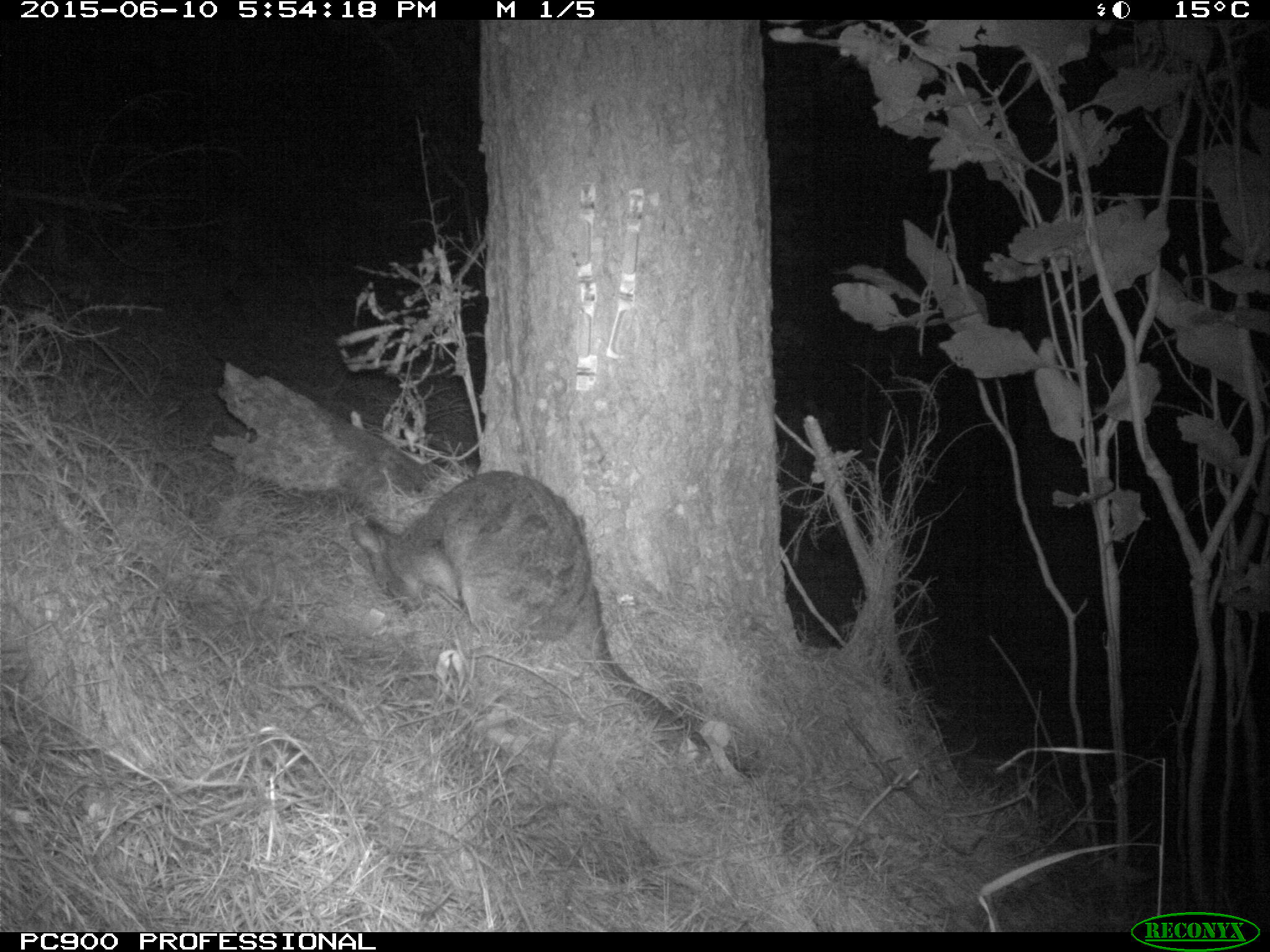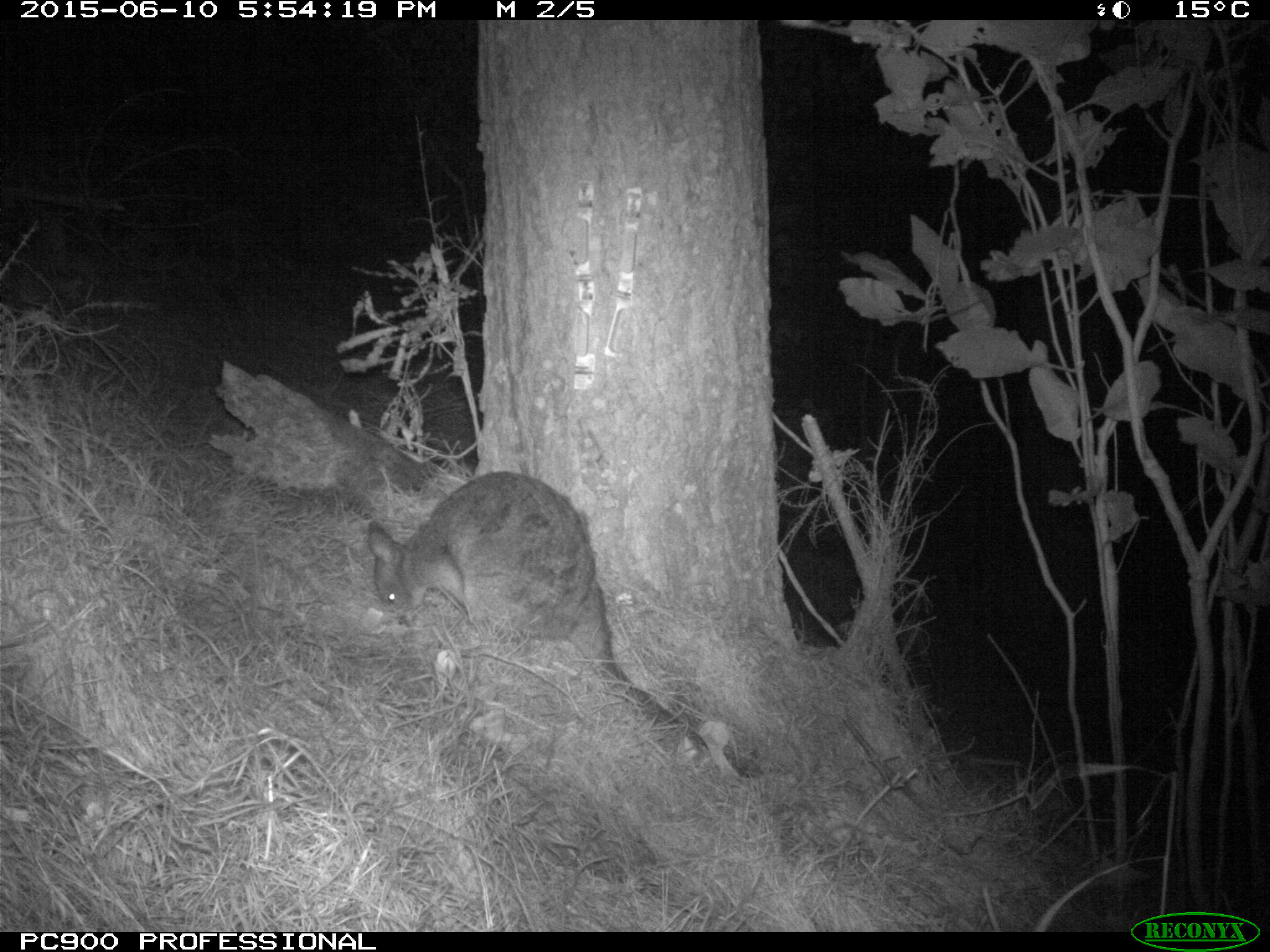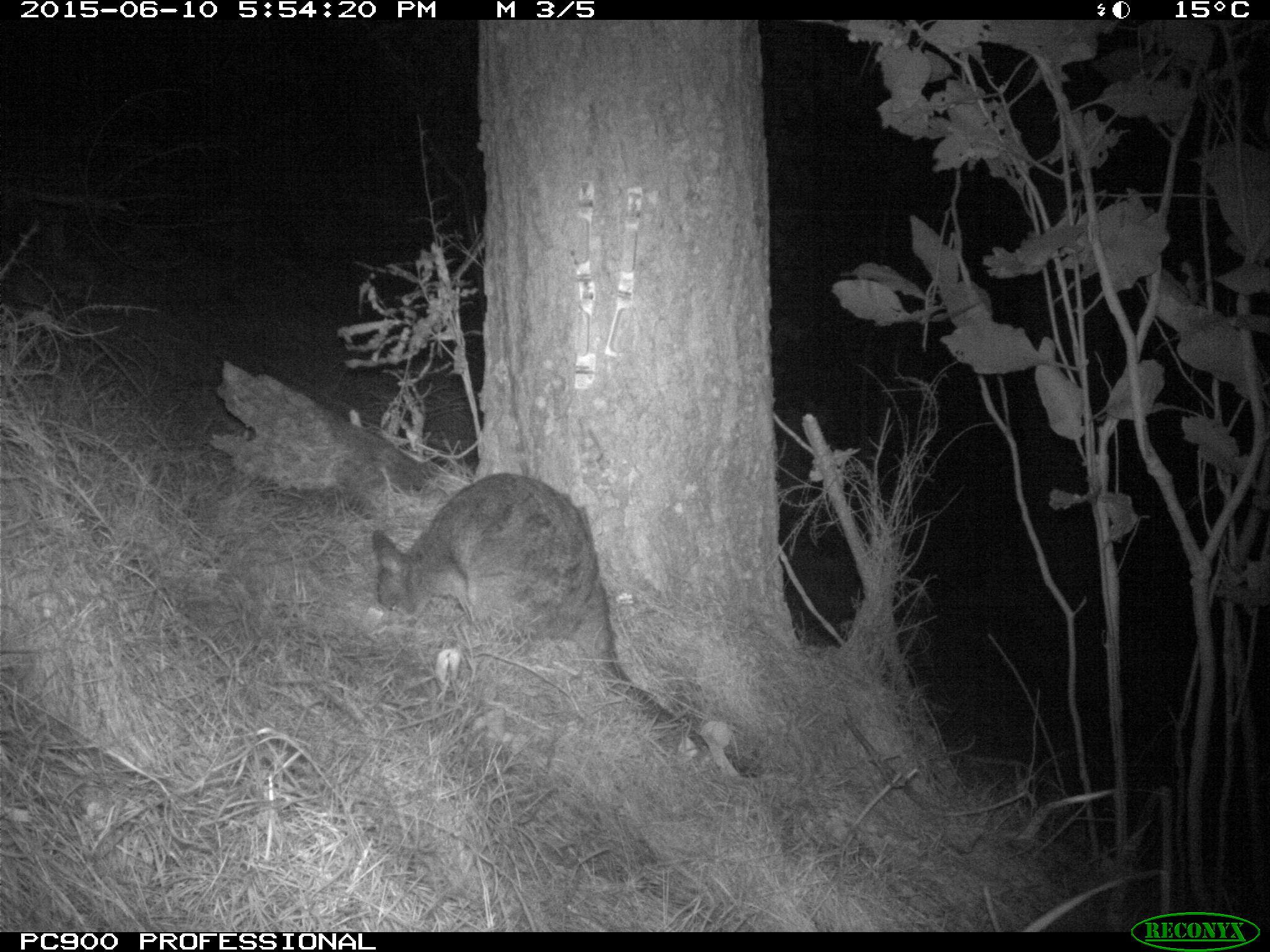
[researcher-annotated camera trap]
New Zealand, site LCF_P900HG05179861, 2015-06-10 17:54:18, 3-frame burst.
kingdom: Animalia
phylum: Chordata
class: Mammalia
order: Diprotodontia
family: Macropodidae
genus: Notamacropus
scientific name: Notamacropus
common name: wallaby